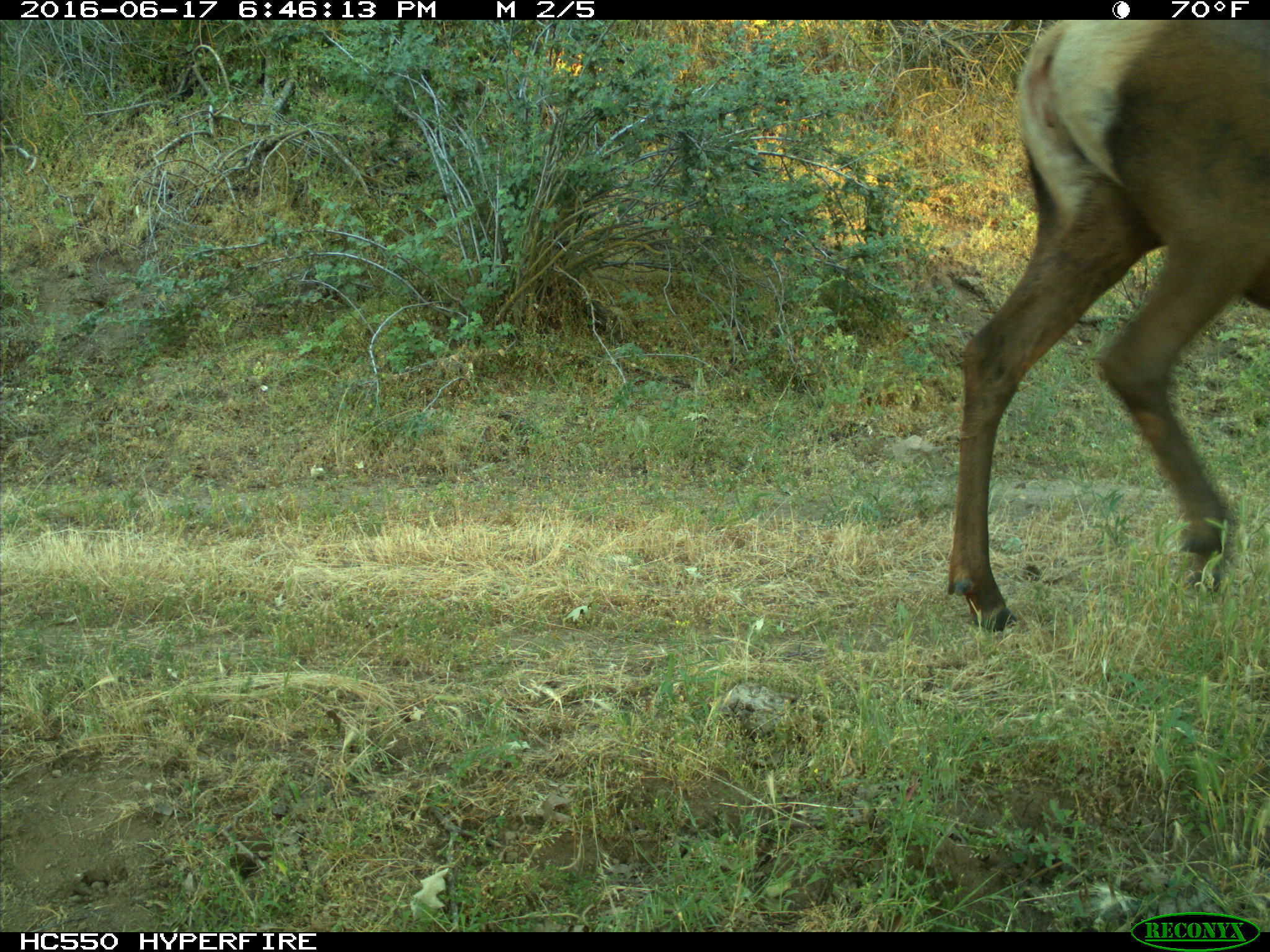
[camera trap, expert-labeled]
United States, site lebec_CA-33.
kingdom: Animalia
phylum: Chordata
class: Mammalia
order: Artiodactyla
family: Cervidae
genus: Cervus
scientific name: Cervus canadensis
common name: elk